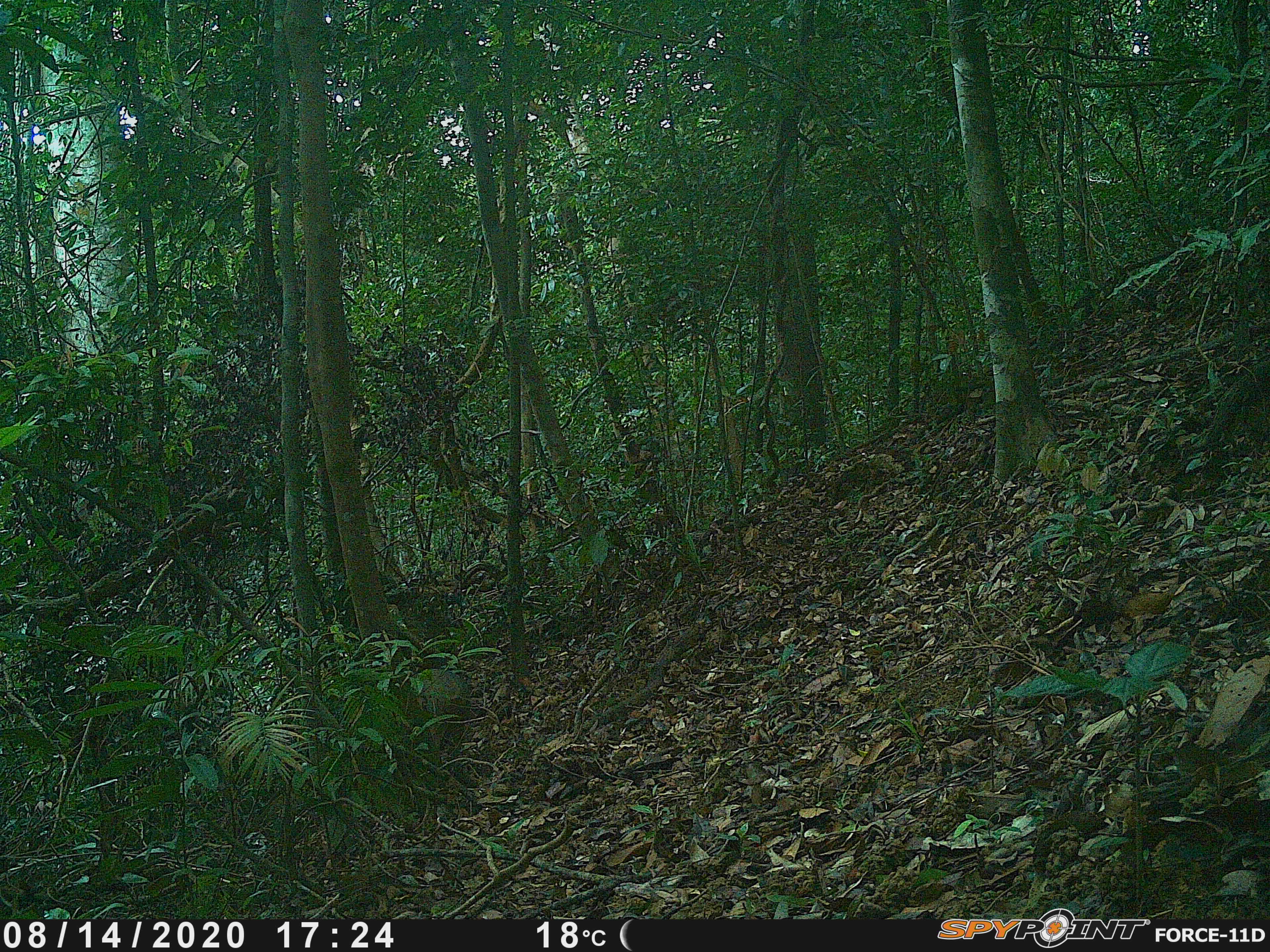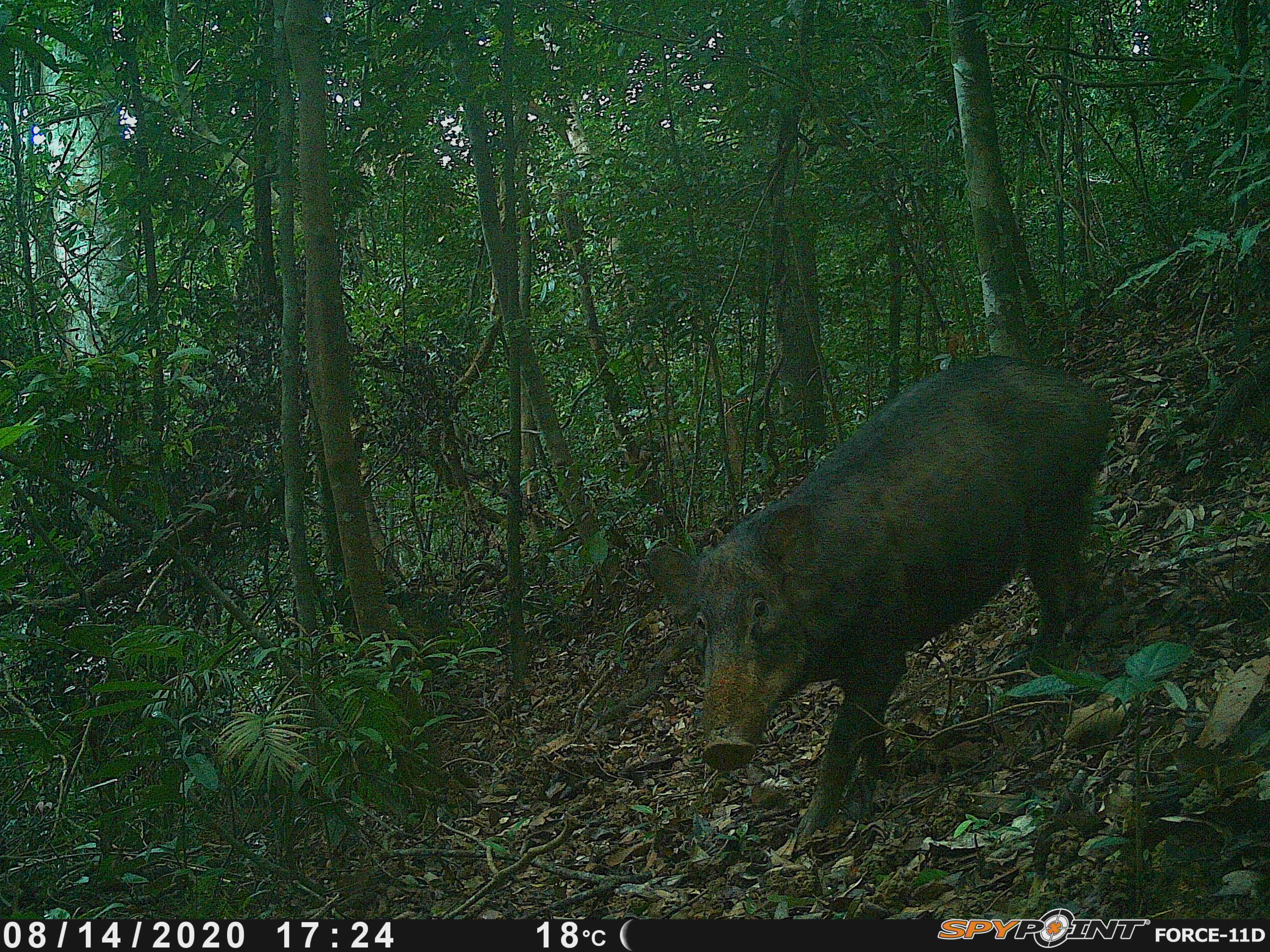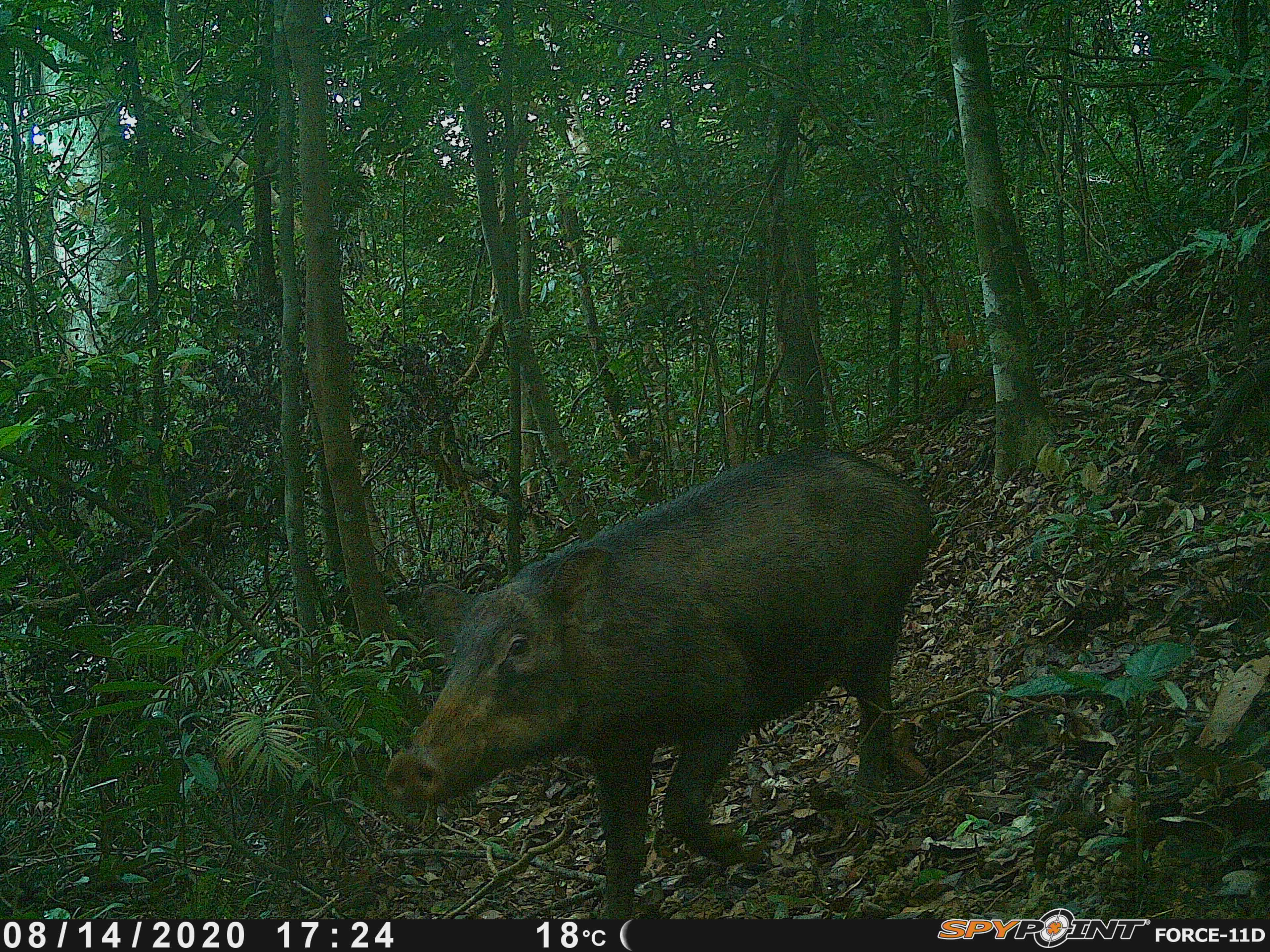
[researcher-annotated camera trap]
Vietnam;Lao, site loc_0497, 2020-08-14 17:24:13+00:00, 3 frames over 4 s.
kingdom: Animalia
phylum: Chordata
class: Mammalia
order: Artiodactyla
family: Suidae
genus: Sus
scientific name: Sus scrofa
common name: eurasian wild pig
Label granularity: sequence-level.